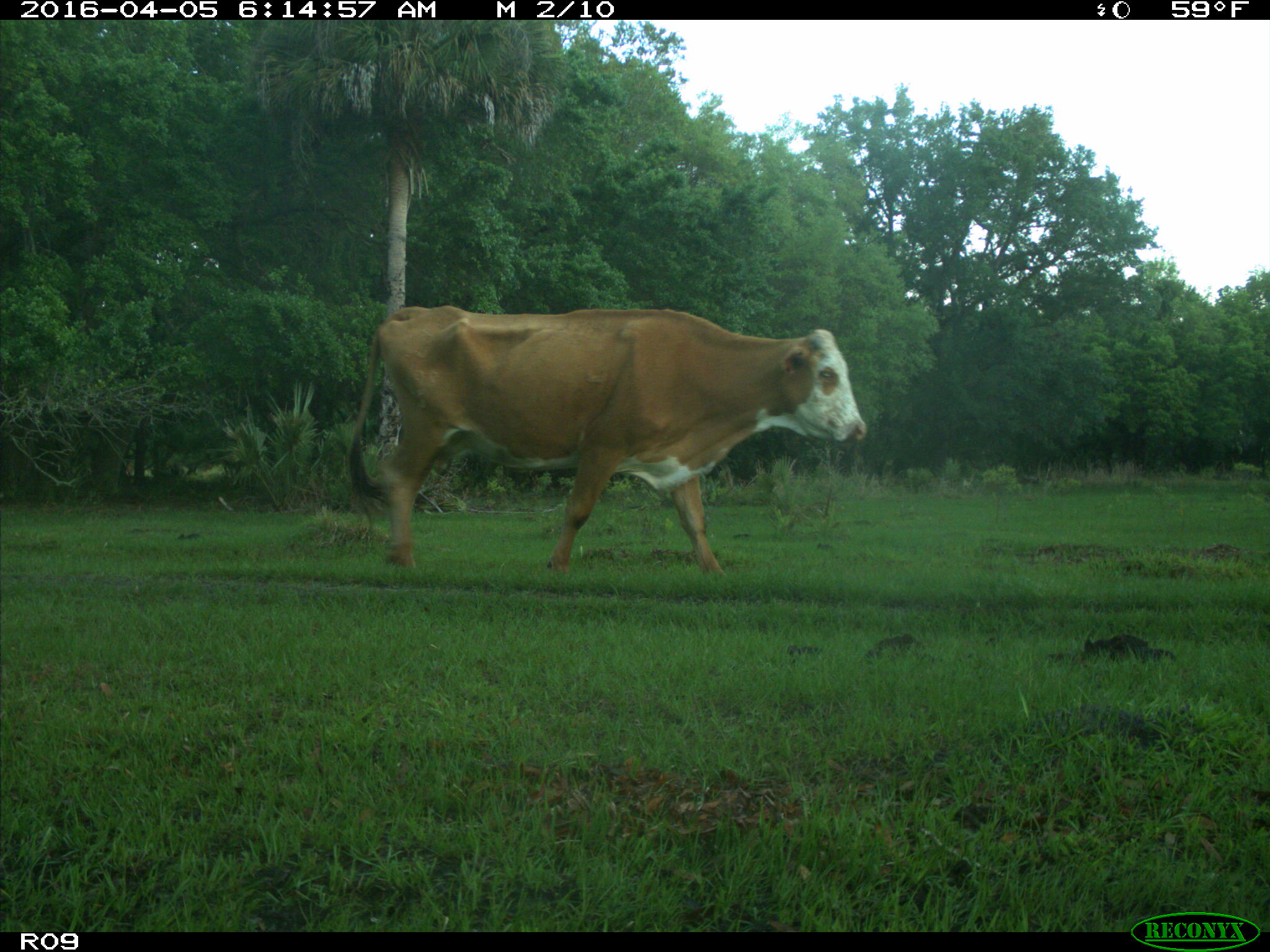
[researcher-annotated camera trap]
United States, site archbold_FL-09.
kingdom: Animalia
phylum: Chordata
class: Mammalia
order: Artiodactyla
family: Bovidae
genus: Bos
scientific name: Bos taurus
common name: domestic cow